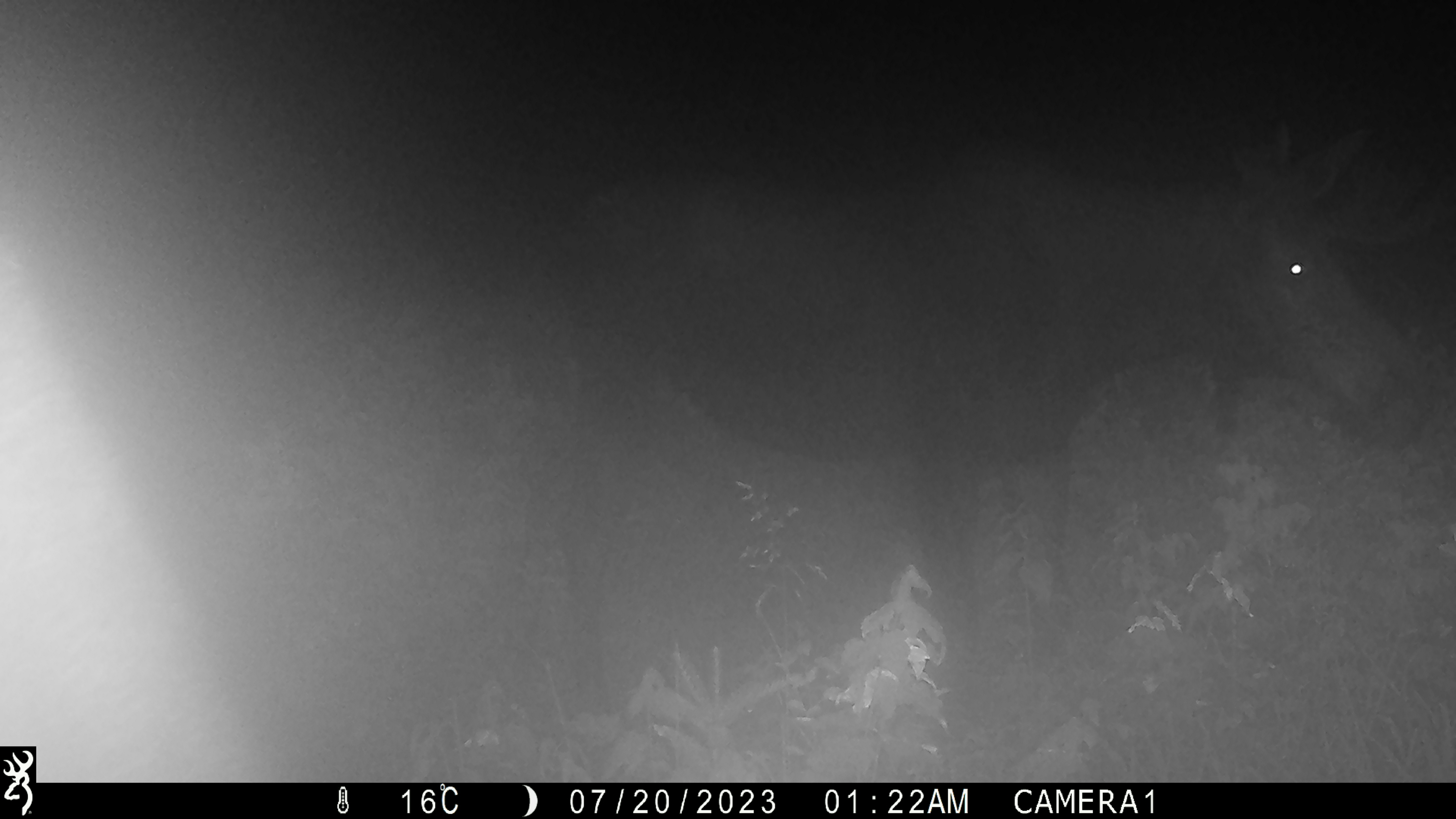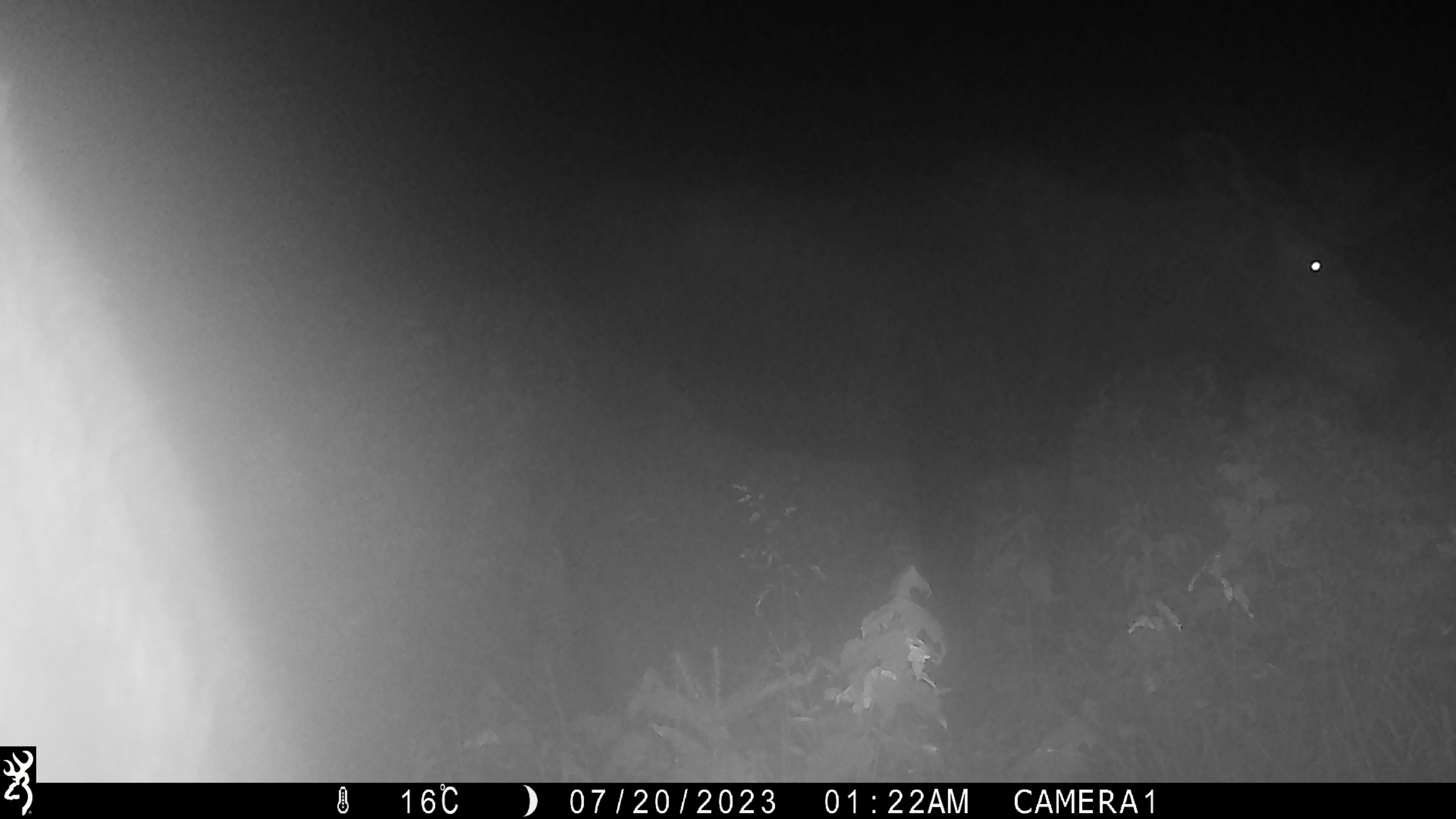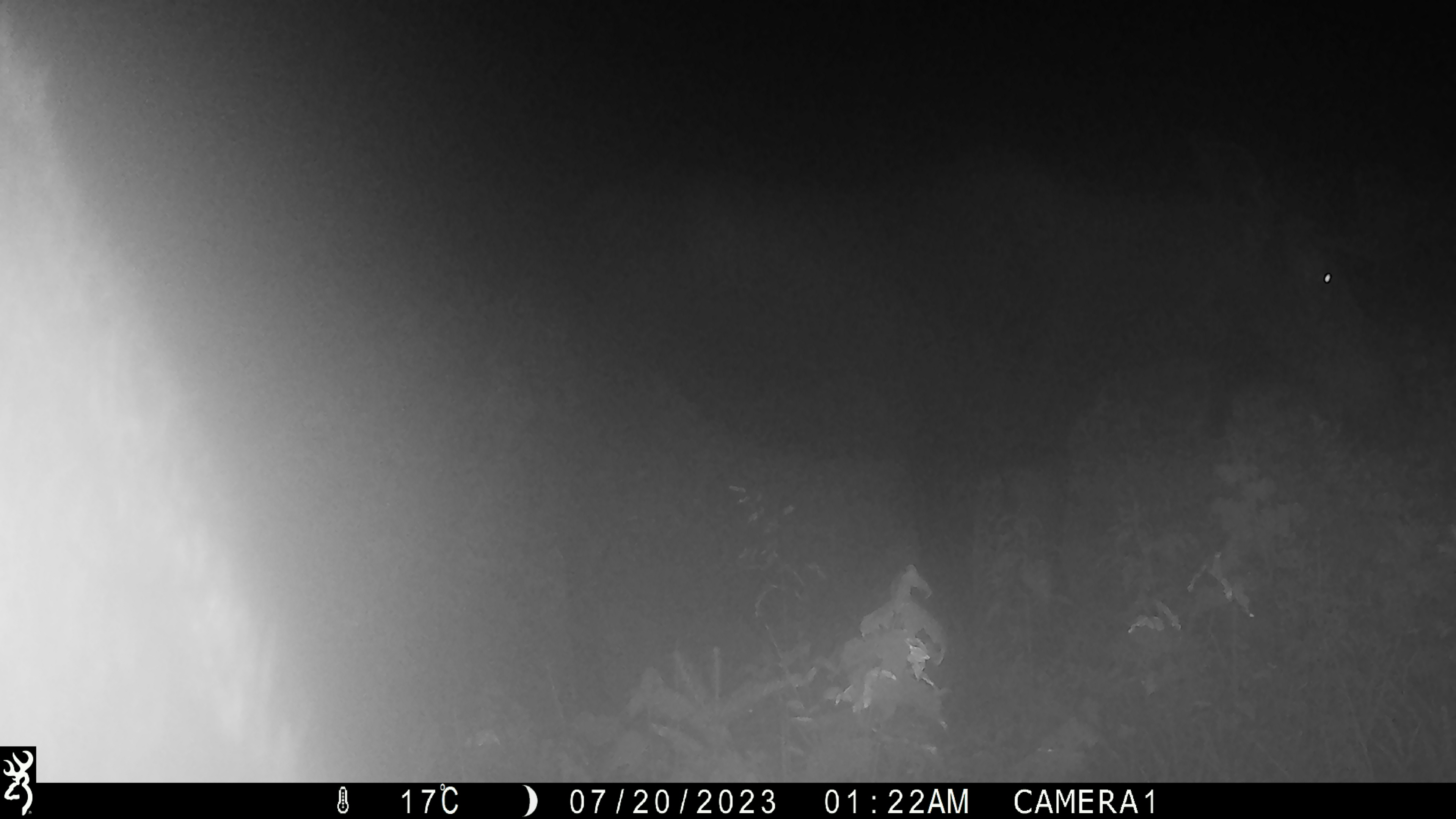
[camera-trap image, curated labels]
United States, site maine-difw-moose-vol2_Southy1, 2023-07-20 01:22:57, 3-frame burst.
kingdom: Animalia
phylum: Chordata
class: Mammalia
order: Artiodactyla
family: Cervidae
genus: Alces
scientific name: Alces alces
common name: moose